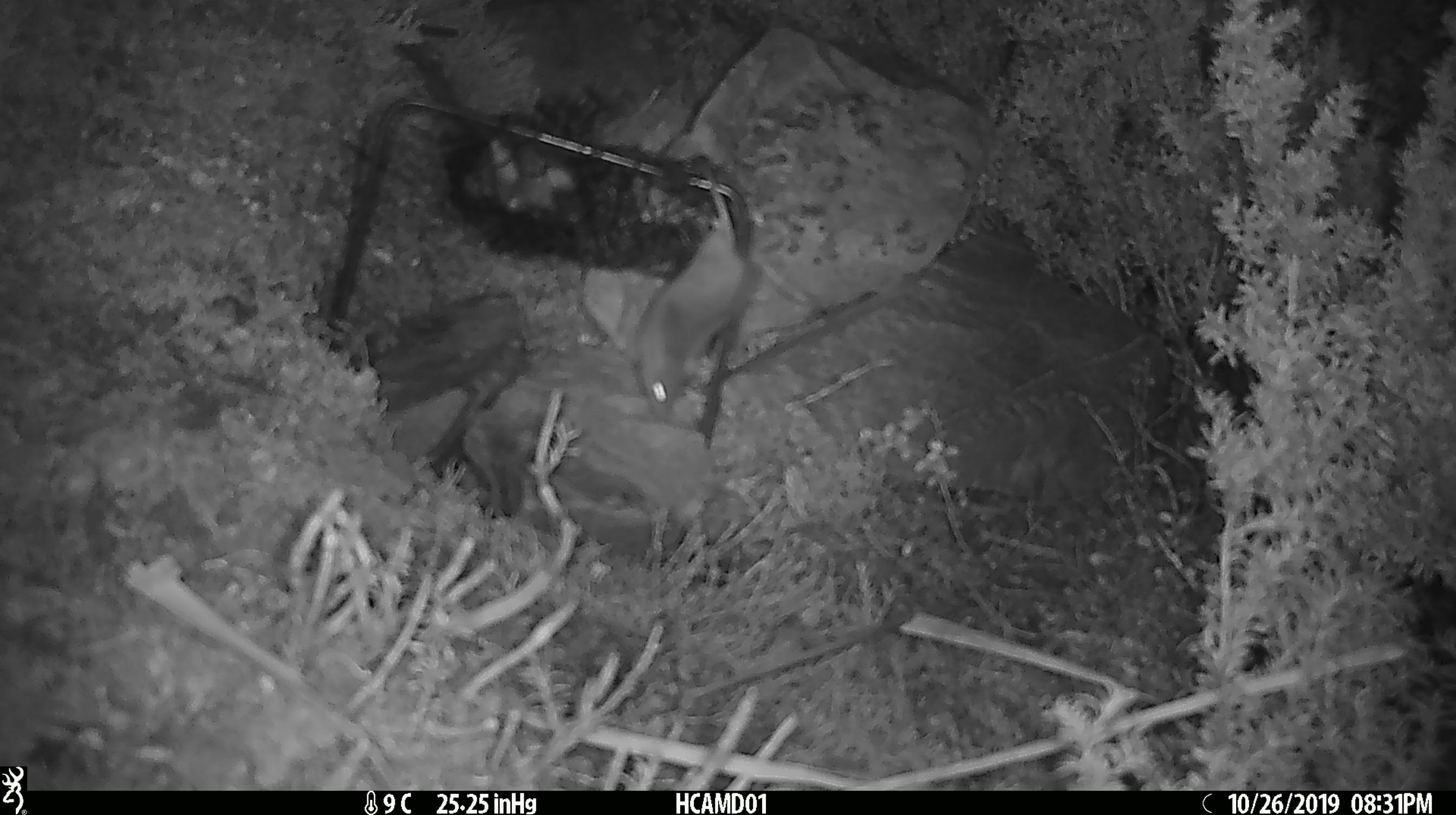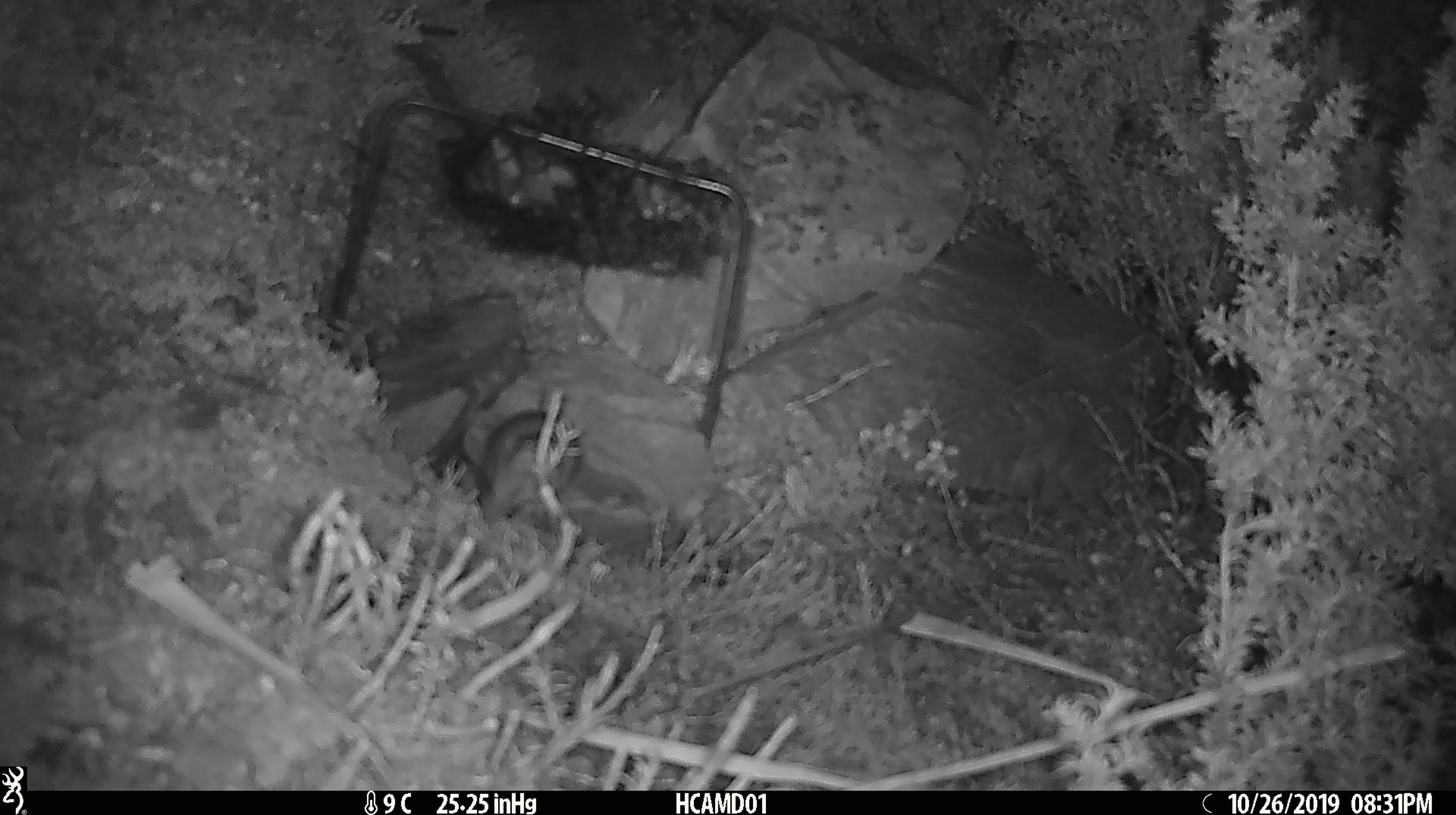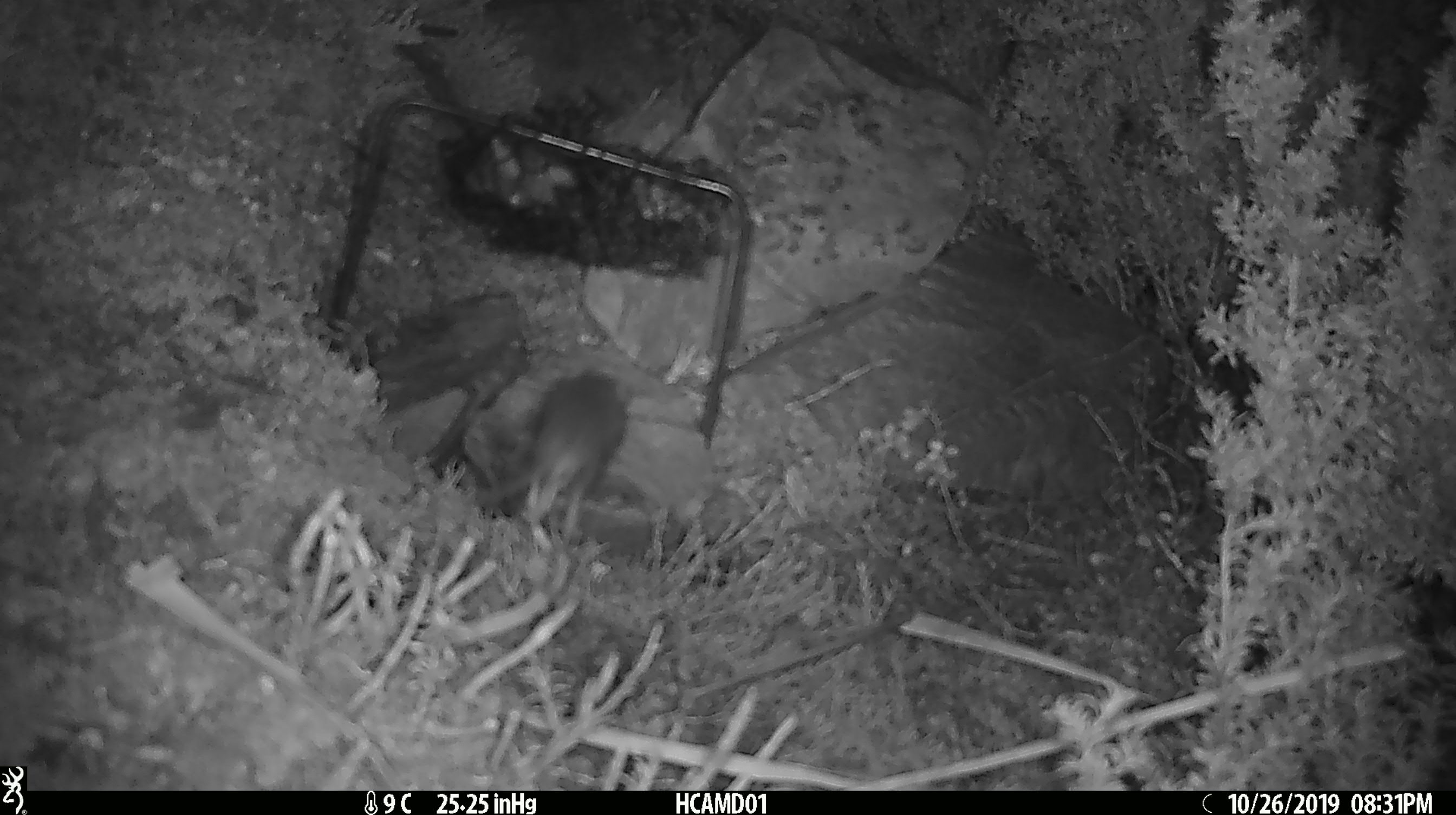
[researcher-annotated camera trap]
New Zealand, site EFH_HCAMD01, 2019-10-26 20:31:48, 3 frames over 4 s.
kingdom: Animalia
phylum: Chordata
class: Mammalia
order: Rodentia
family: Muridae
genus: Mus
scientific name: Mus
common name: mouse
Mouse (Mus).